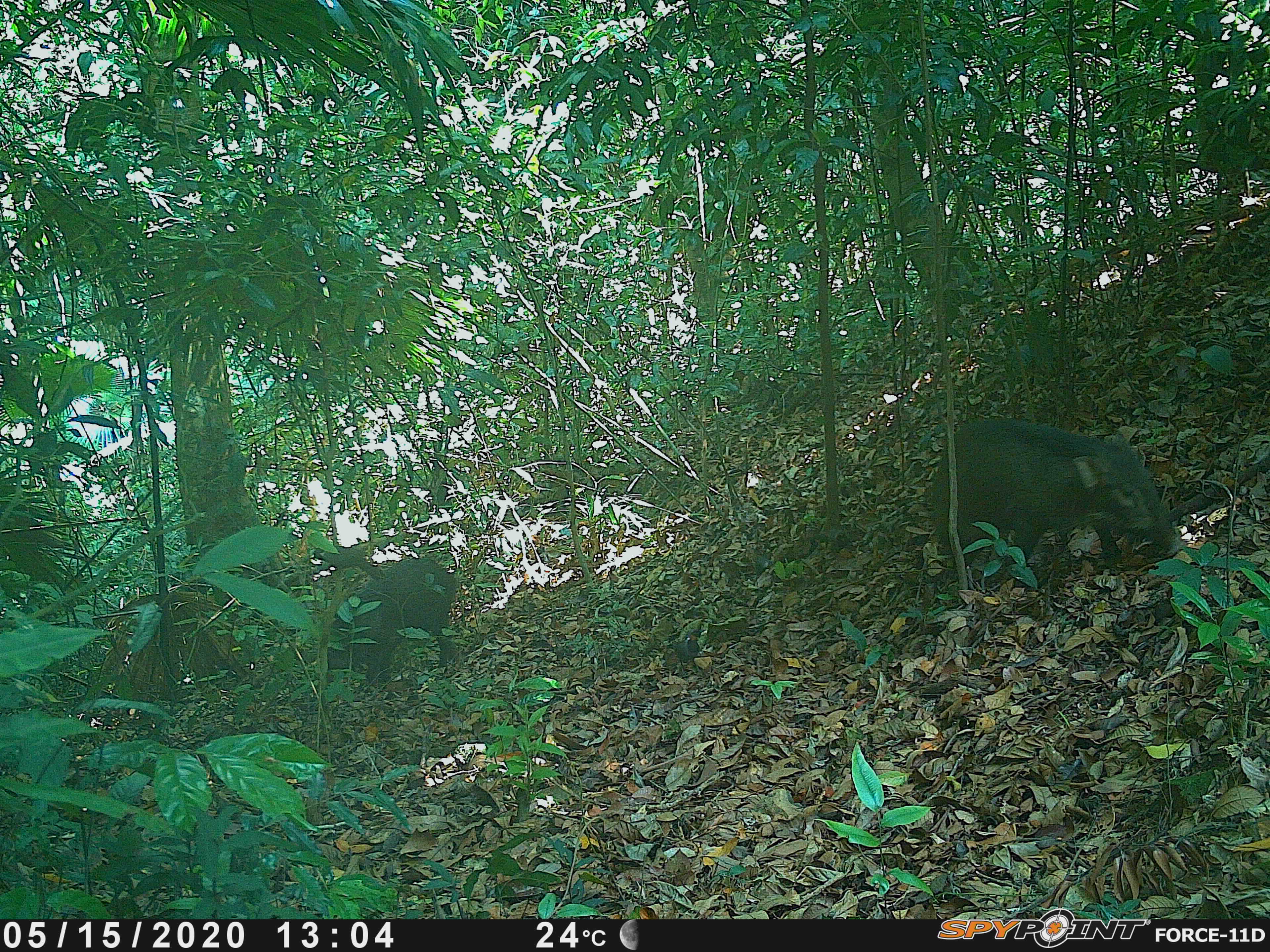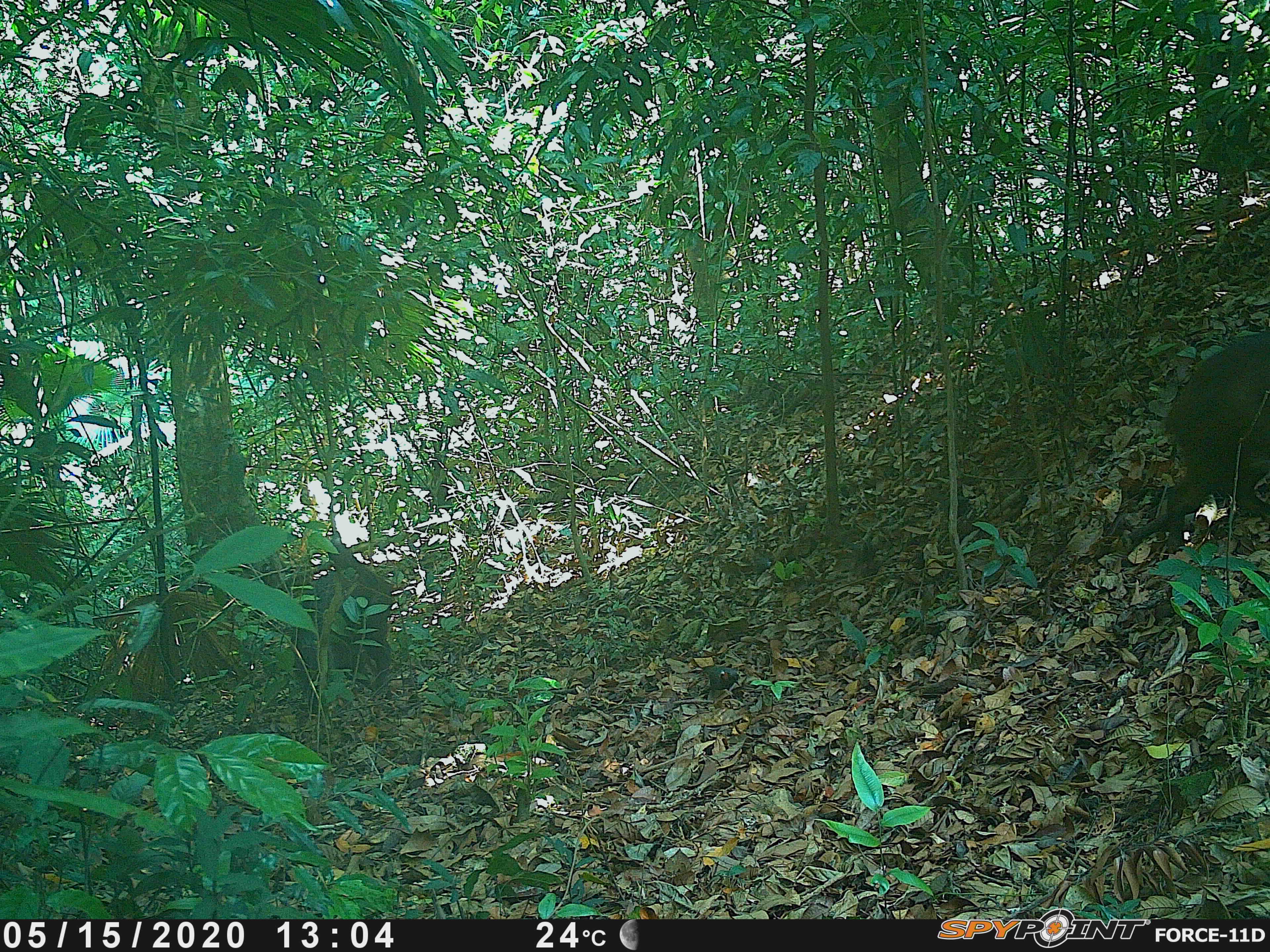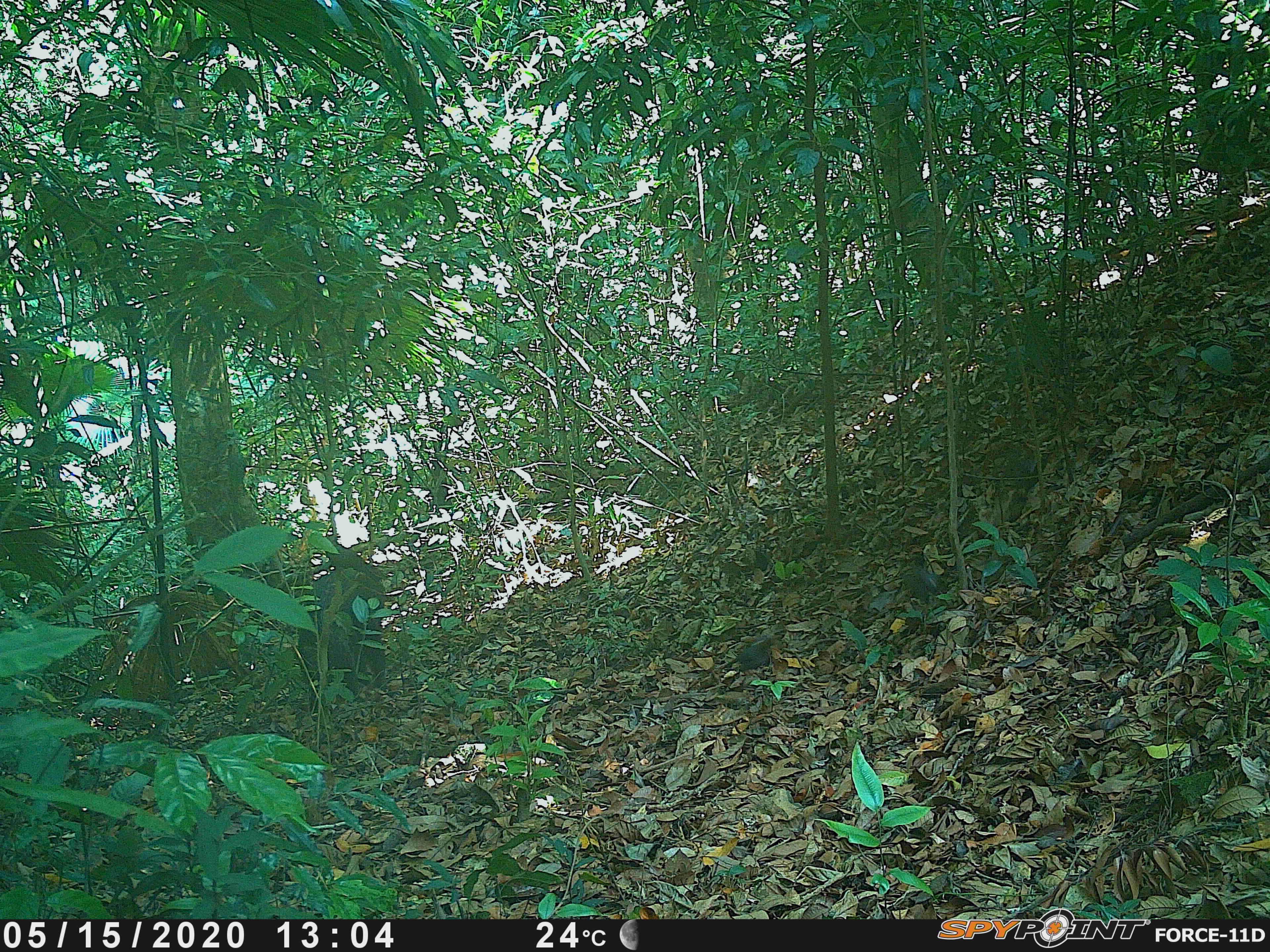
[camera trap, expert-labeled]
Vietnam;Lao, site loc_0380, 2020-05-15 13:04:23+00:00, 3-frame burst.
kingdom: Animalia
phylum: Chordata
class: Mammalia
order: Artiodactyla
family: Suidae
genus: Sus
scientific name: Sus scrofa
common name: eurasian wild pig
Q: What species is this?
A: Eurasian wild pig (Sus scrofa).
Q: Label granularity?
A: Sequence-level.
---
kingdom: Animalia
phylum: Chordata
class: Aves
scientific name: Aves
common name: bird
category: unidentified bird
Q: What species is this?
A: Unidentified bird (bird) (Aves).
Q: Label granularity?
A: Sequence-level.